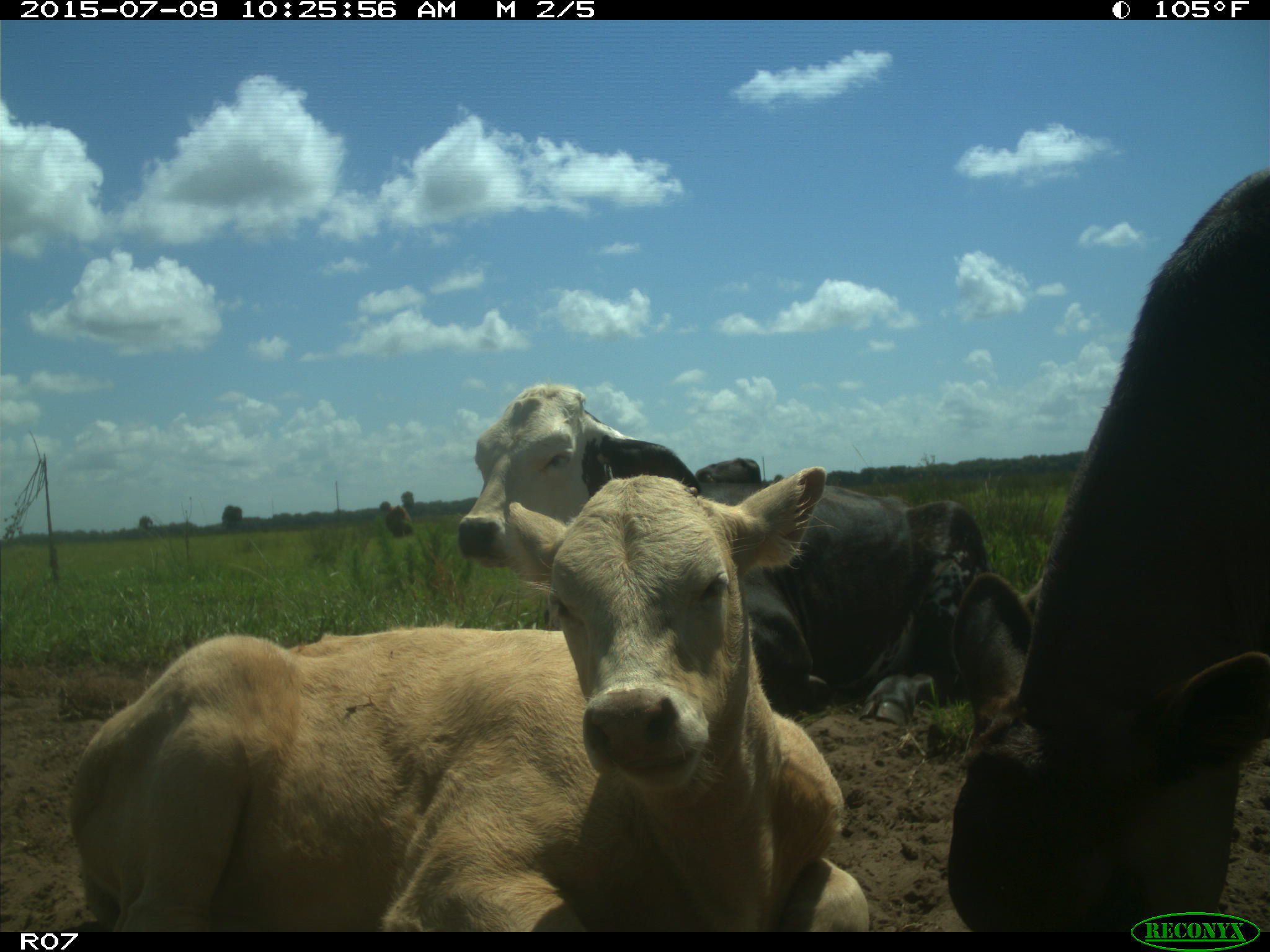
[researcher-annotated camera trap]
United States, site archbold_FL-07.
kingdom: Animalia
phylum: Chordata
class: Mammalia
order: Artiodactyla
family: Bovidae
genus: Bos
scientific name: Bos taurus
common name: domestic cow